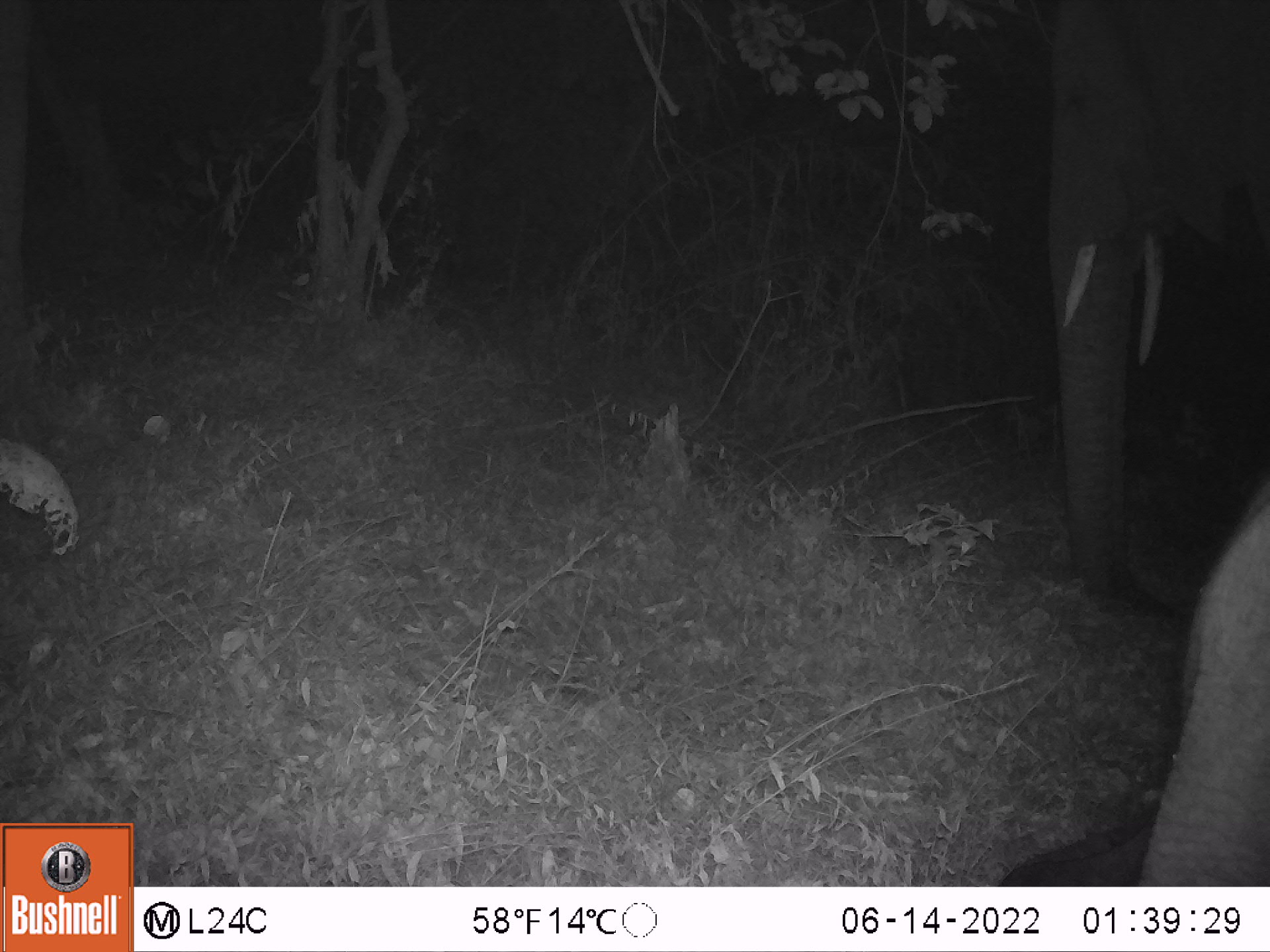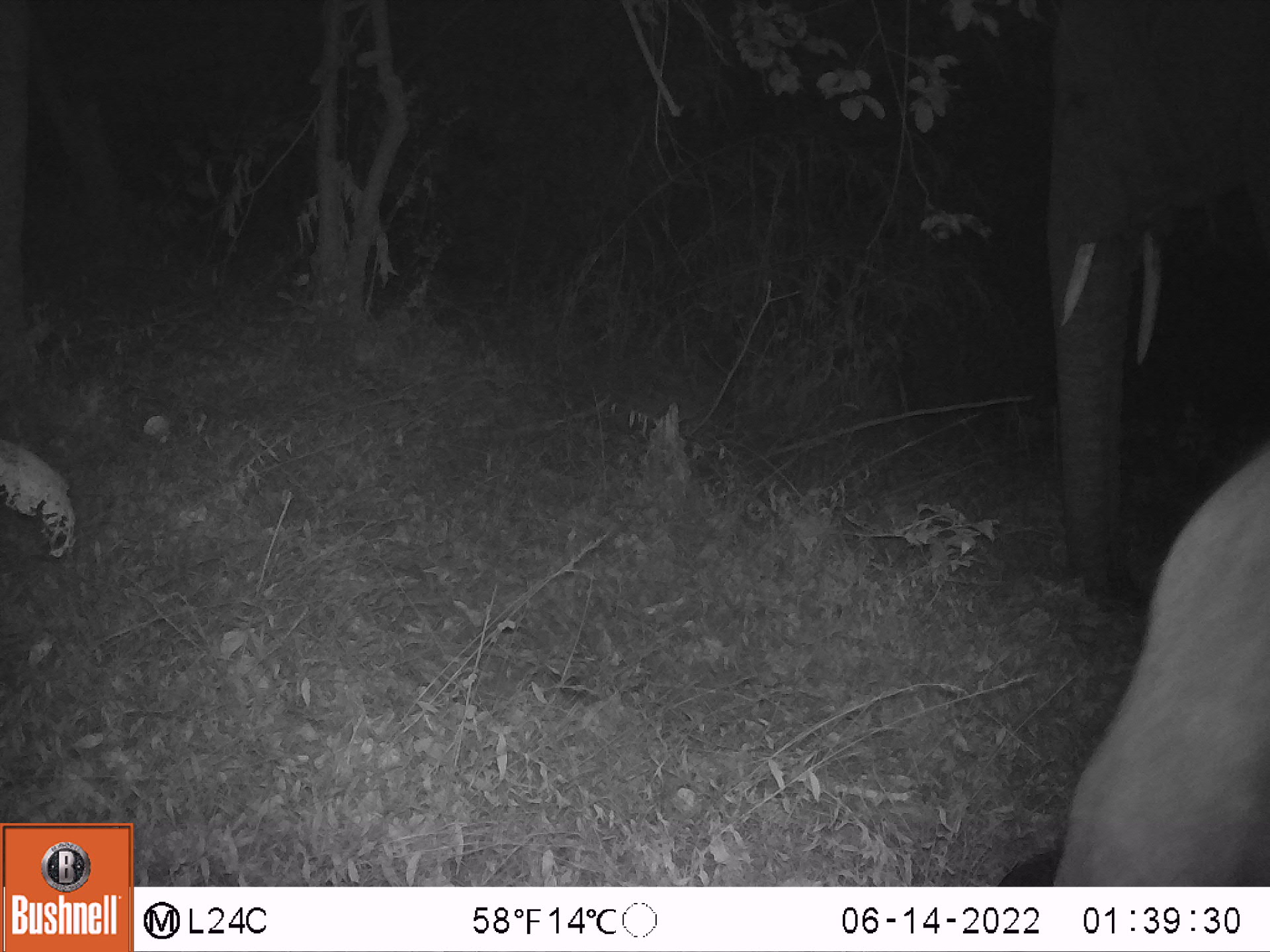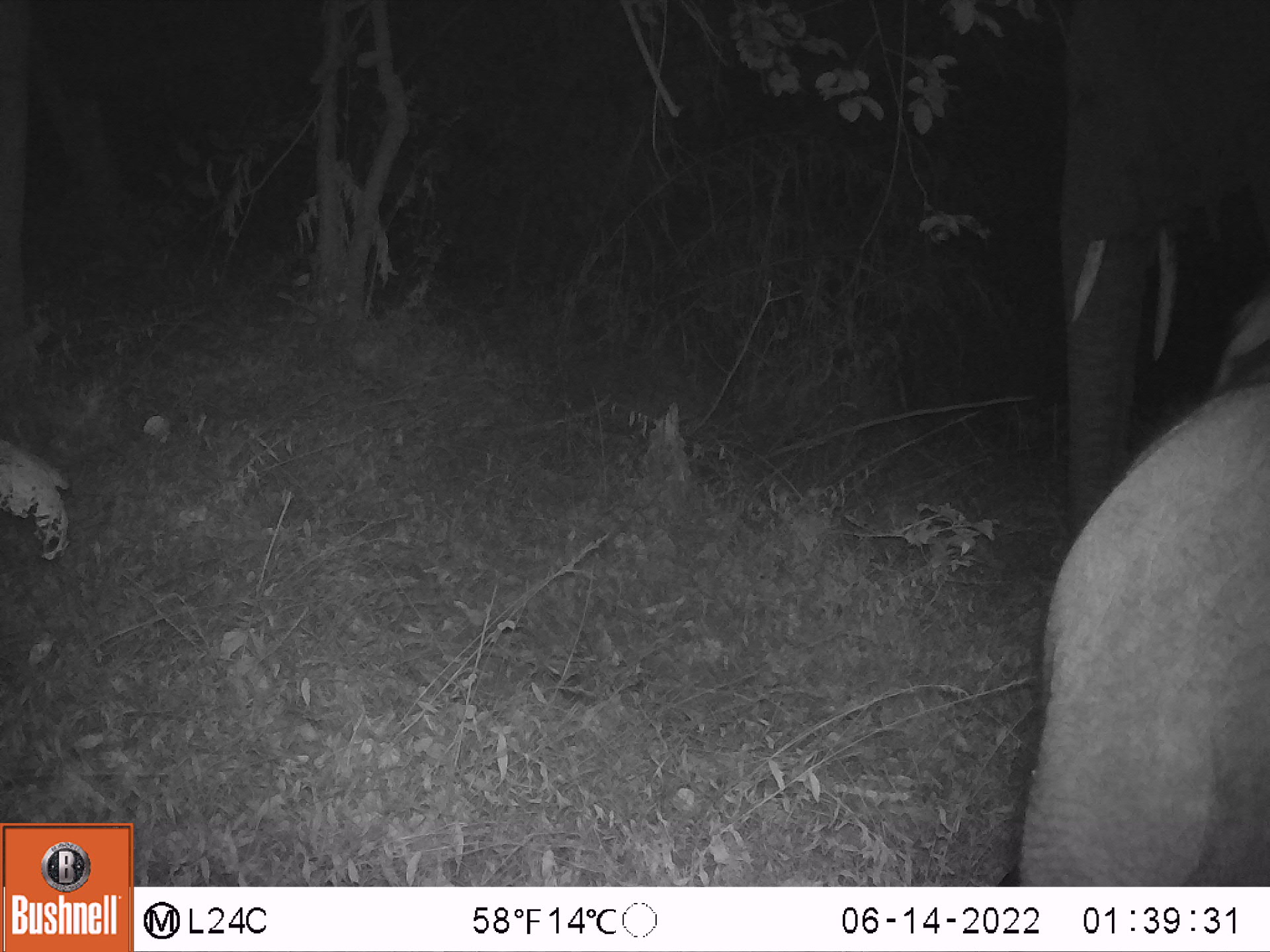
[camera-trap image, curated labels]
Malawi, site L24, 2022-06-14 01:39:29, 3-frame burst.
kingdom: Animalia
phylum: Chordata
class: Mammalia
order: Proboscidea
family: Elephantidae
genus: Loxodonta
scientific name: Loxodonta africana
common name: african savanna elephant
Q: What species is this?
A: African savanna elephant (Loxodonta africana).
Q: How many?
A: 1.